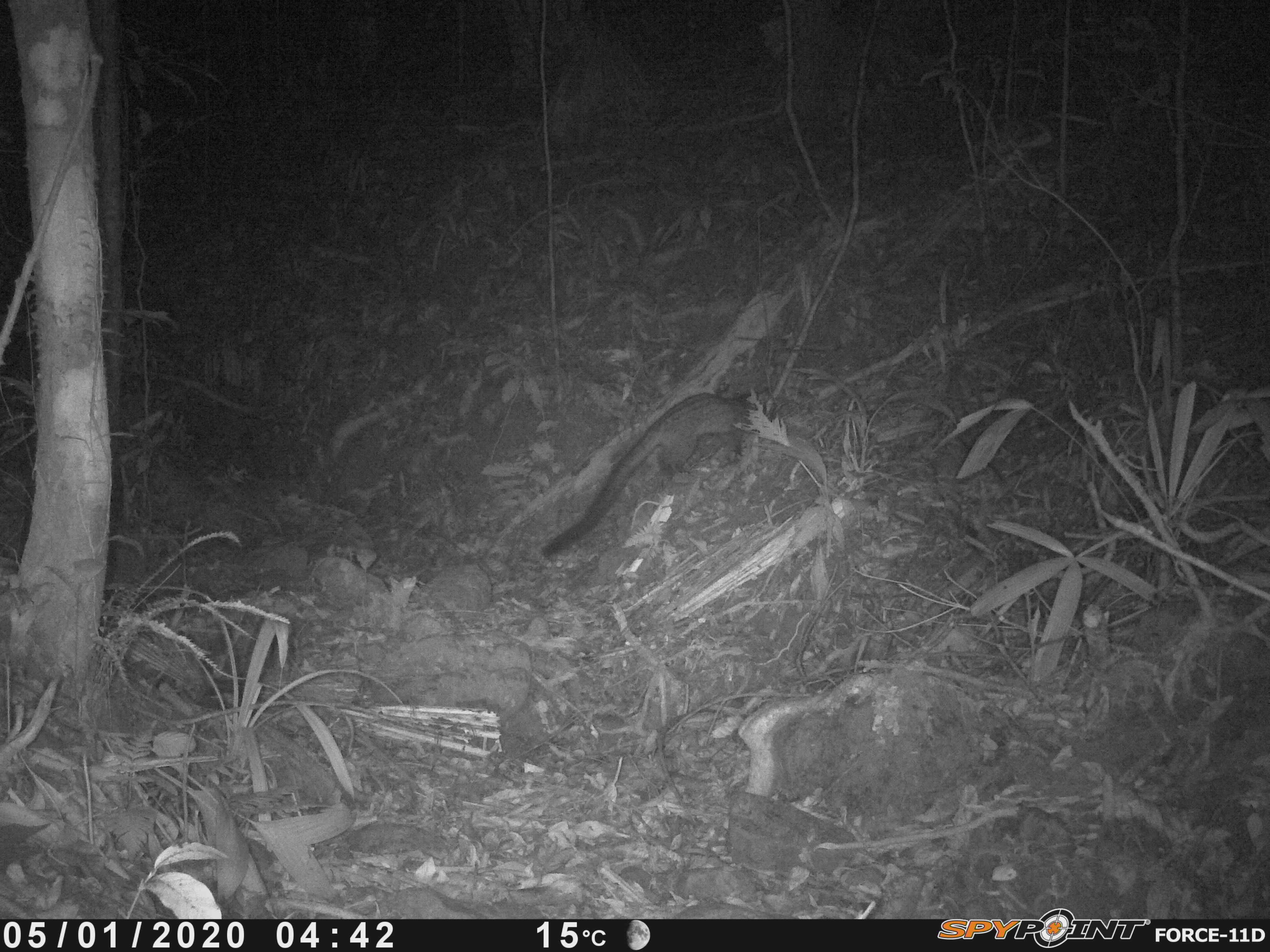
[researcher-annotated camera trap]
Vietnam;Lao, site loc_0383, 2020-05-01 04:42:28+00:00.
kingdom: Animalia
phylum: Chordata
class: Mammalia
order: Carnivora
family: Viverridae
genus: Paradoxurus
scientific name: Paradoxurus hermaphroditus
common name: common palm civet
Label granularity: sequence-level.